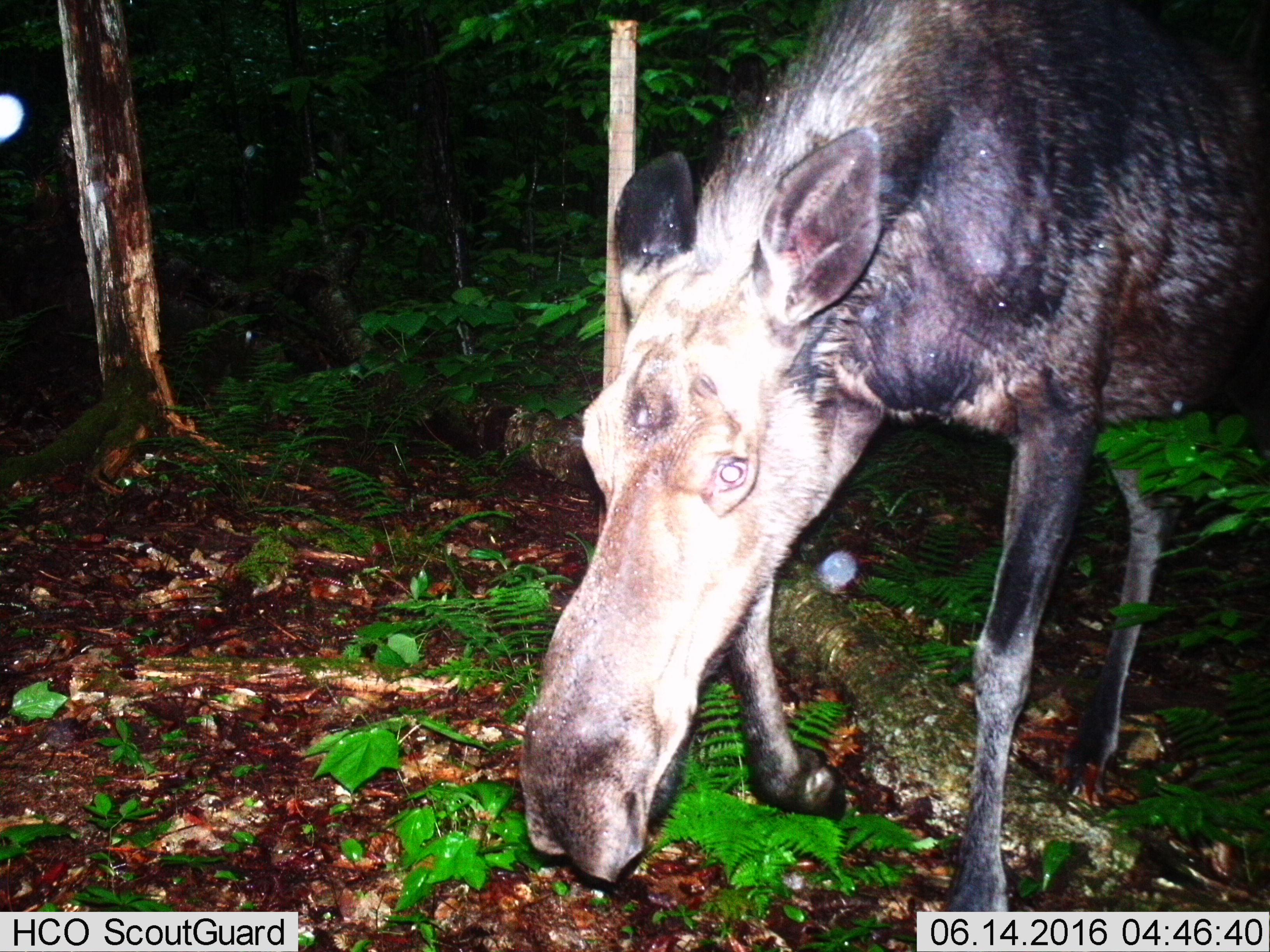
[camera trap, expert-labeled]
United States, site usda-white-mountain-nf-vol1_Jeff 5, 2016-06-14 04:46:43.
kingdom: Animalia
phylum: Chordata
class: Mammalia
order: Artiodactyla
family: Cervidae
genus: Alces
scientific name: Alces alces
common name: moose